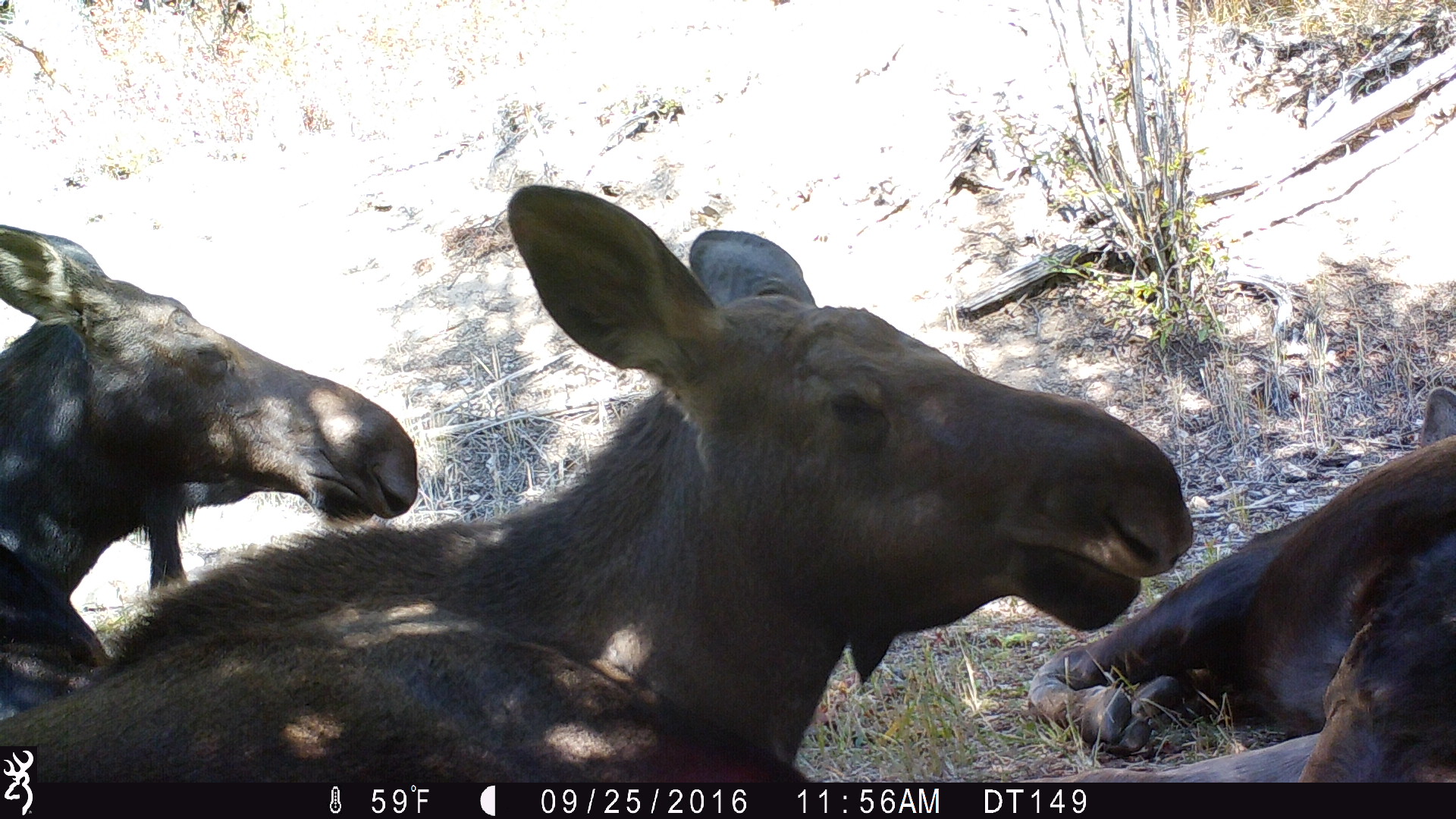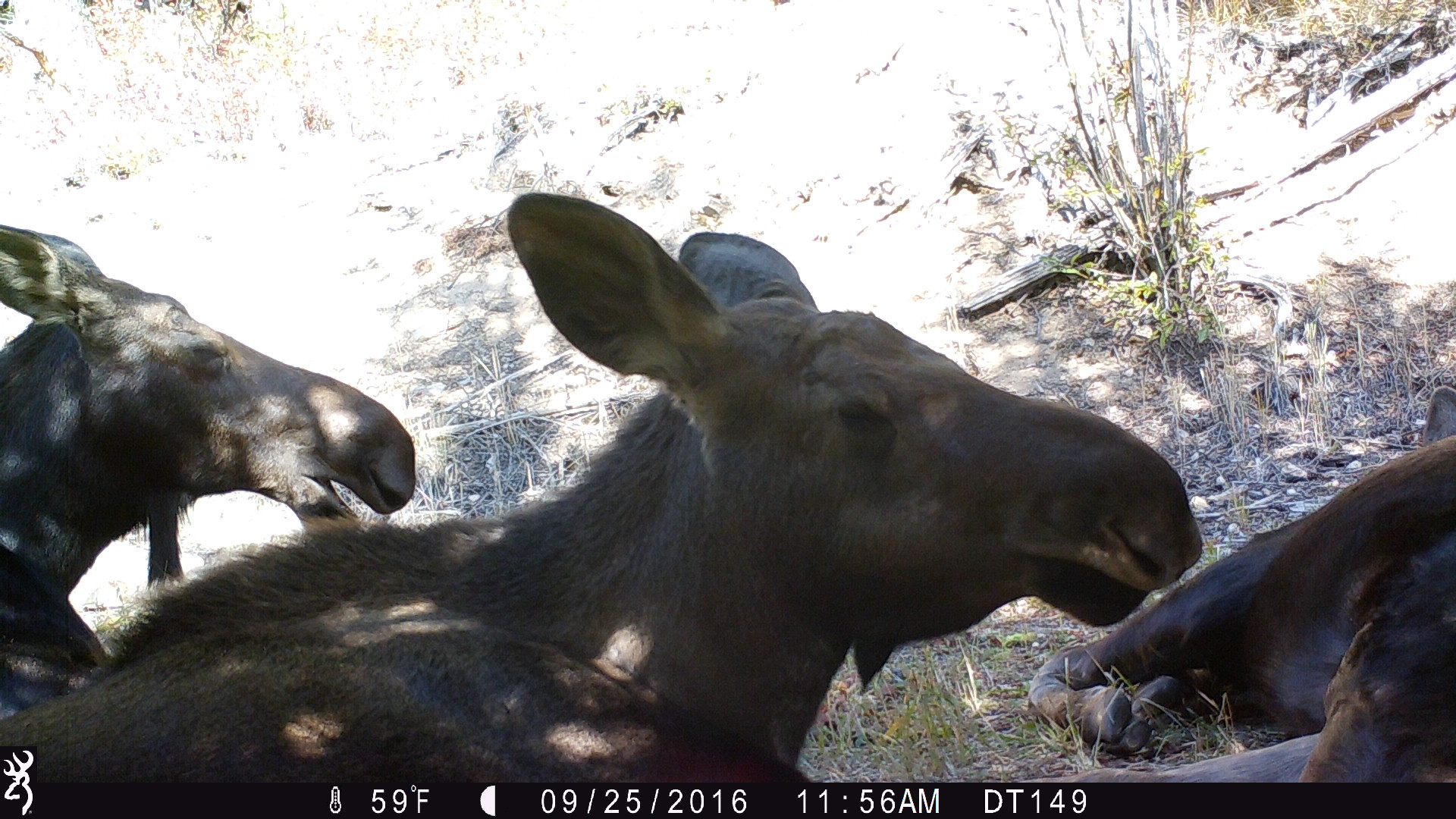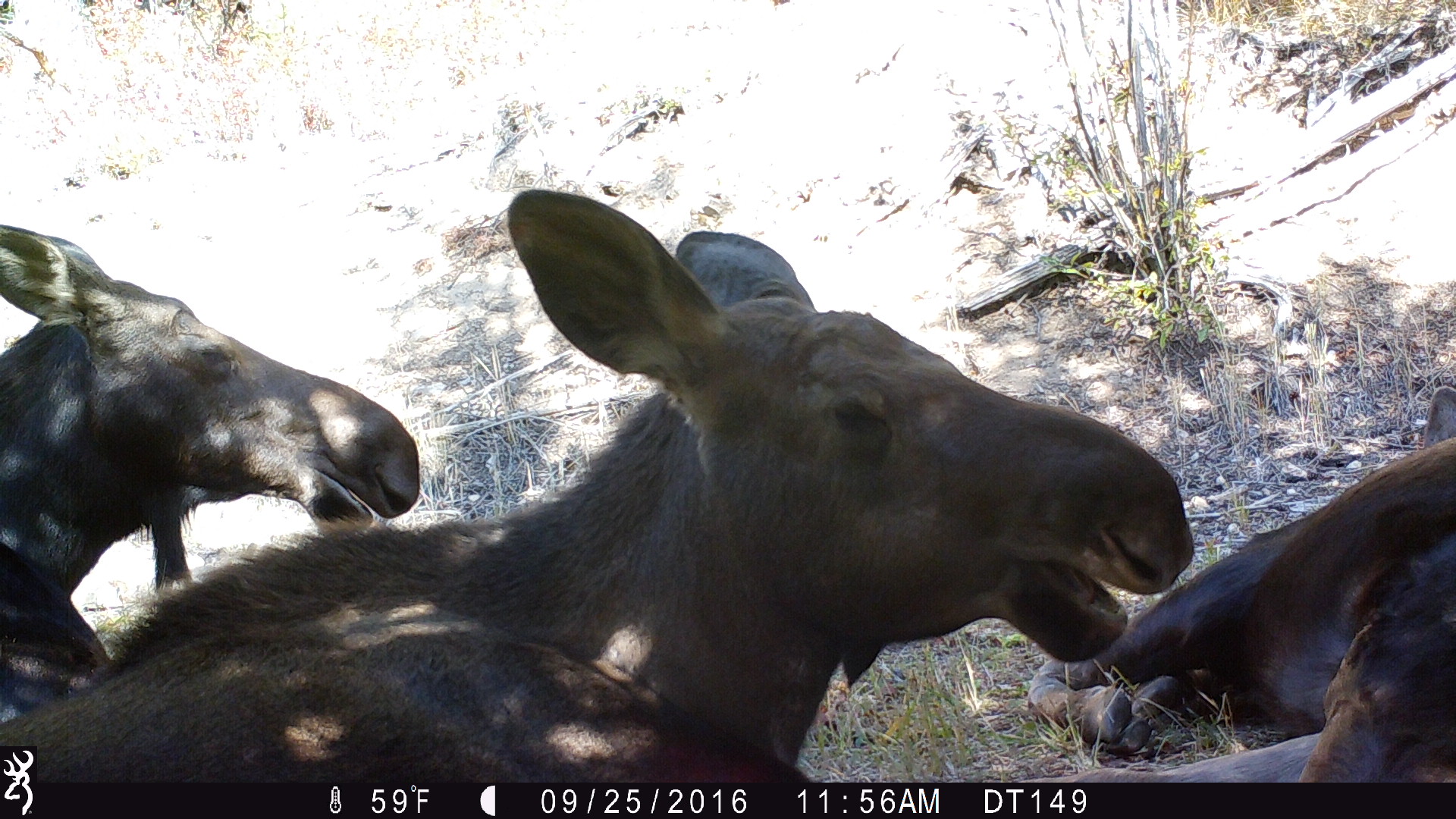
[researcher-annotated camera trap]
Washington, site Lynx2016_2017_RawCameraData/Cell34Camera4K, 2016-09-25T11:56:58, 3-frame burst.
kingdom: Animalia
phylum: Chordata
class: Mammalia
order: Artiodactyla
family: Cervidae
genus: Alces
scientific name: Alces alces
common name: moose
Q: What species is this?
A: Alces alces (moose).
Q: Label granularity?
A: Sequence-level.